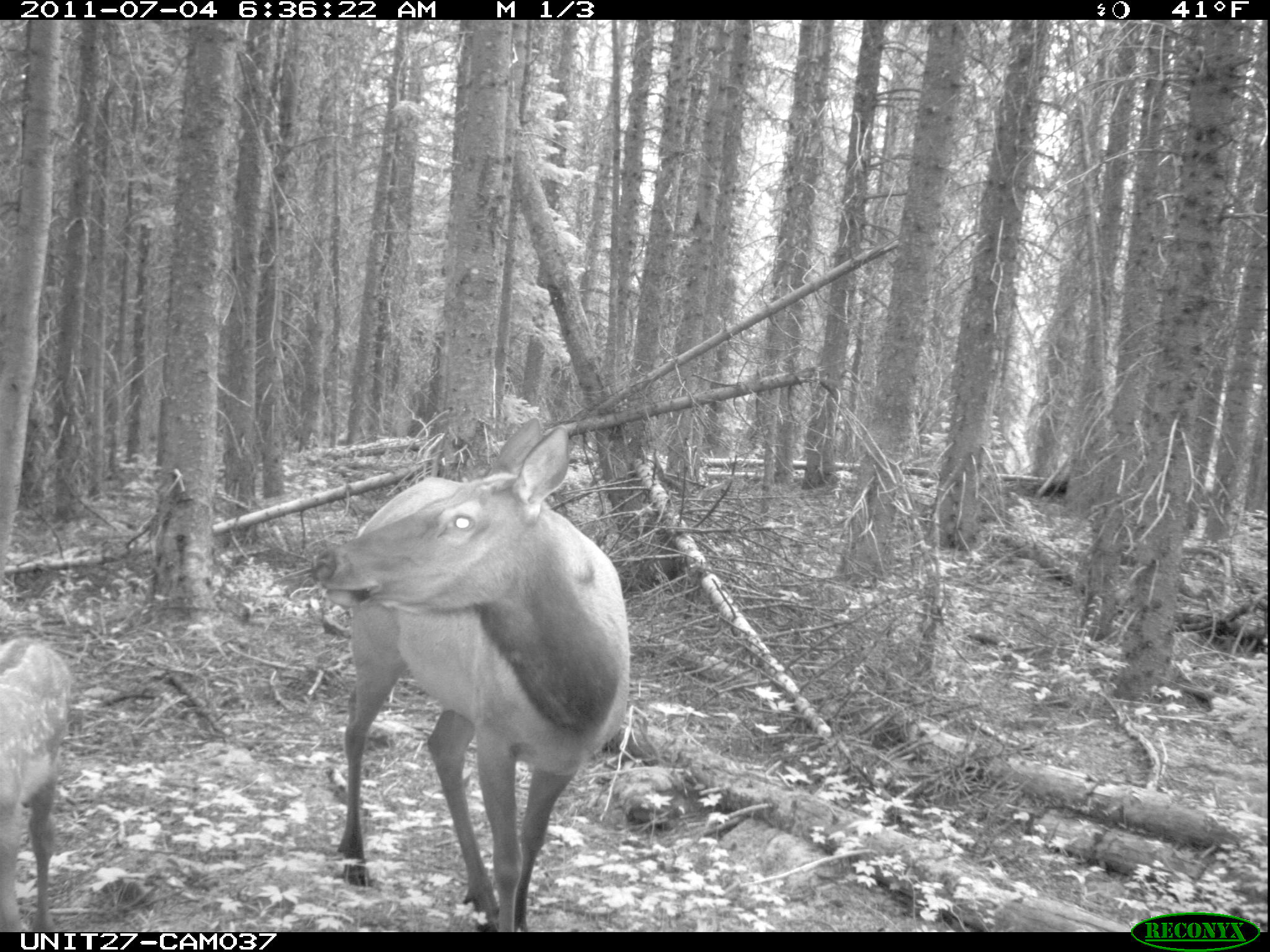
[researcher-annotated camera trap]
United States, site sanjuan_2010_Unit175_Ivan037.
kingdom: Animalia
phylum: Chordata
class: Mammalia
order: Artiodactyla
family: Cervidae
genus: Cervus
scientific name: Cervus elaphus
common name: red deer